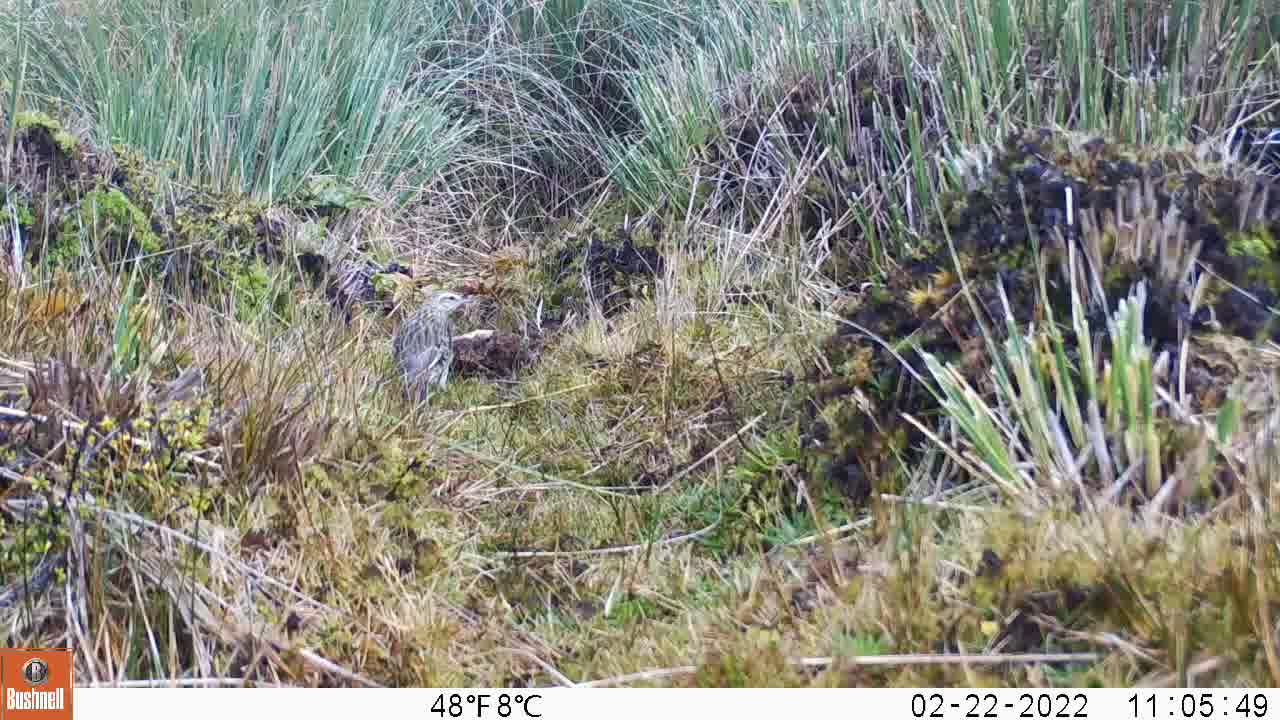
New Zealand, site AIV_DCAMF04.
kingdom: Animalia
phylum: Chordata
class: Aves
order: Passeriformes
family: Motacillidae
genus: Anthus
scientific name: Anthus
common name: pipit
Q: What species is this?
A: Pipit (Anthus).